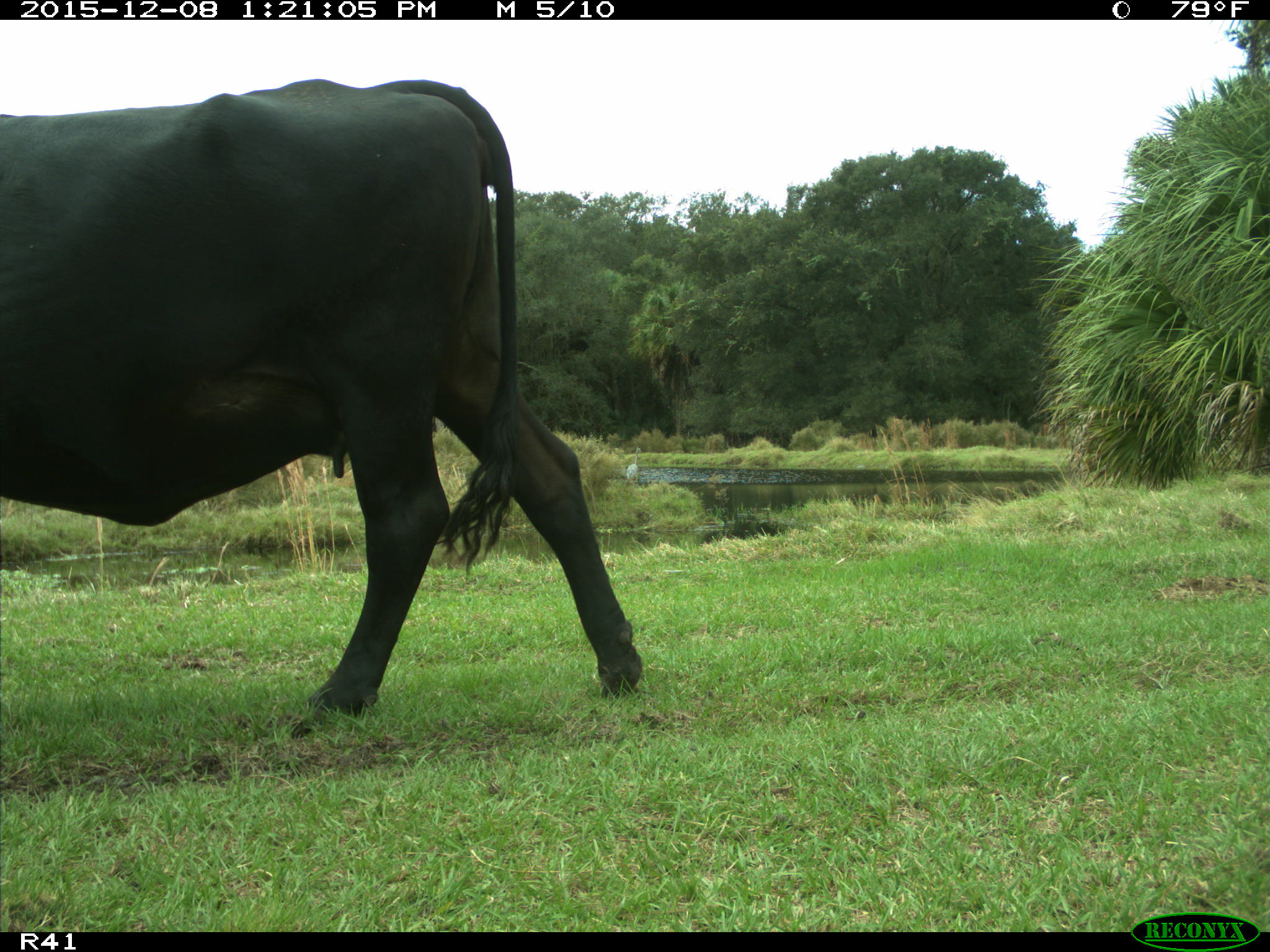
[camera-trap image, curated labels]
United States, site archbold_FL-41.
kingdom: Animalia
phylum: Chordata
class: Mammalia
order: Artiodactyla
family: Bovidae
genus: Bos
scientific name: Bos taurus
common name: domestic cow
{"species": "Bos taurus (domestic cow)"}